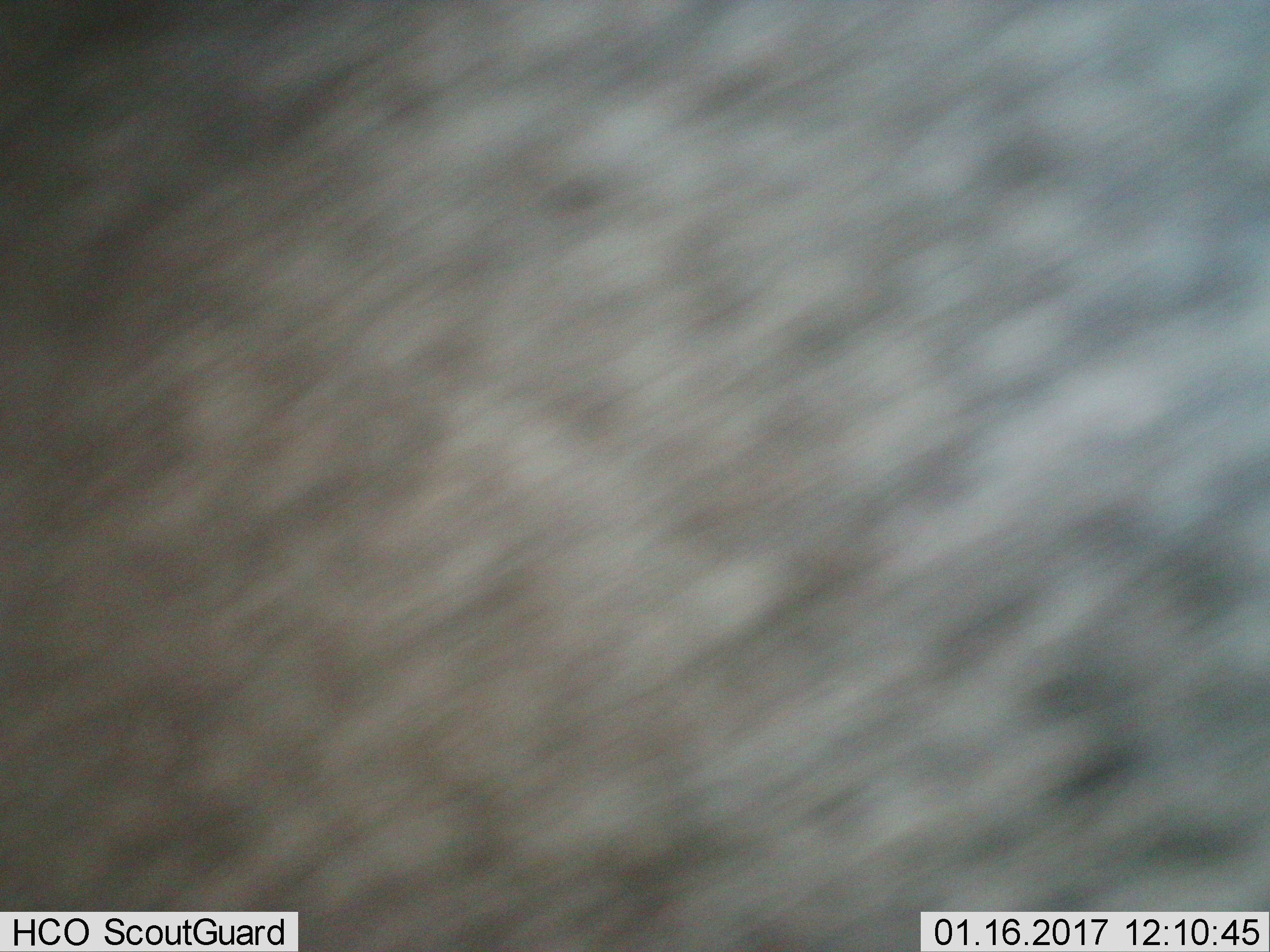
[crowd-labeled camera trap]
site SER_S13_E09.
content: unidentified animal